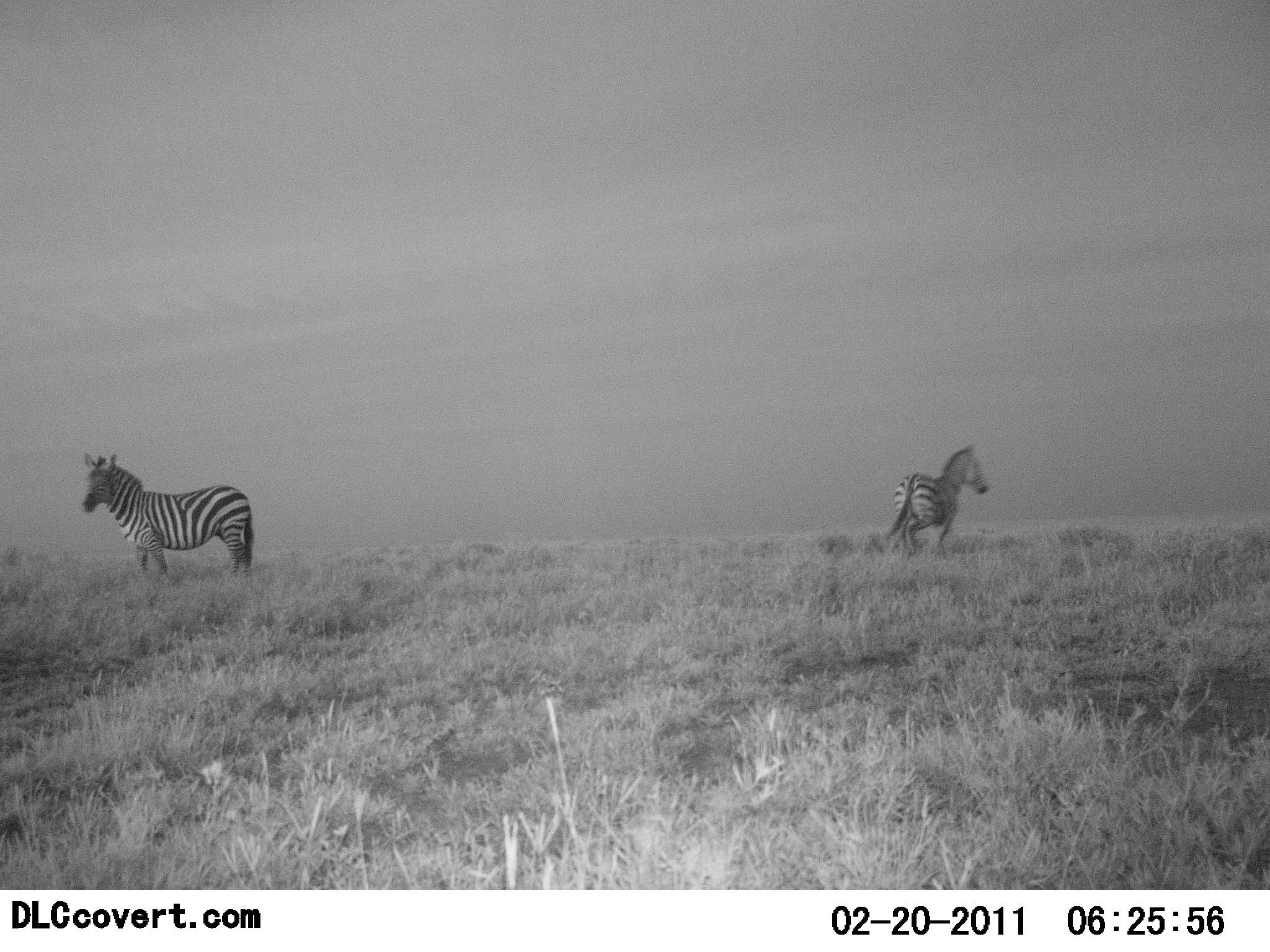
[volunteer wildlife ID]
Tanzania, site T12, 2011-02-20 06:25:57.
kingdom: Animalia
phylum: Chordata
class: Mammalia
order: Perissodactyla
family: Equidae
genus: Equus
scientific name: Equus quagga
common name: plains zebra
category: zebra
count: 2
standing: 83%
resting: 0%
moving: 33%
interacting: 0%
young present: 0%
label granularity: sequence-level